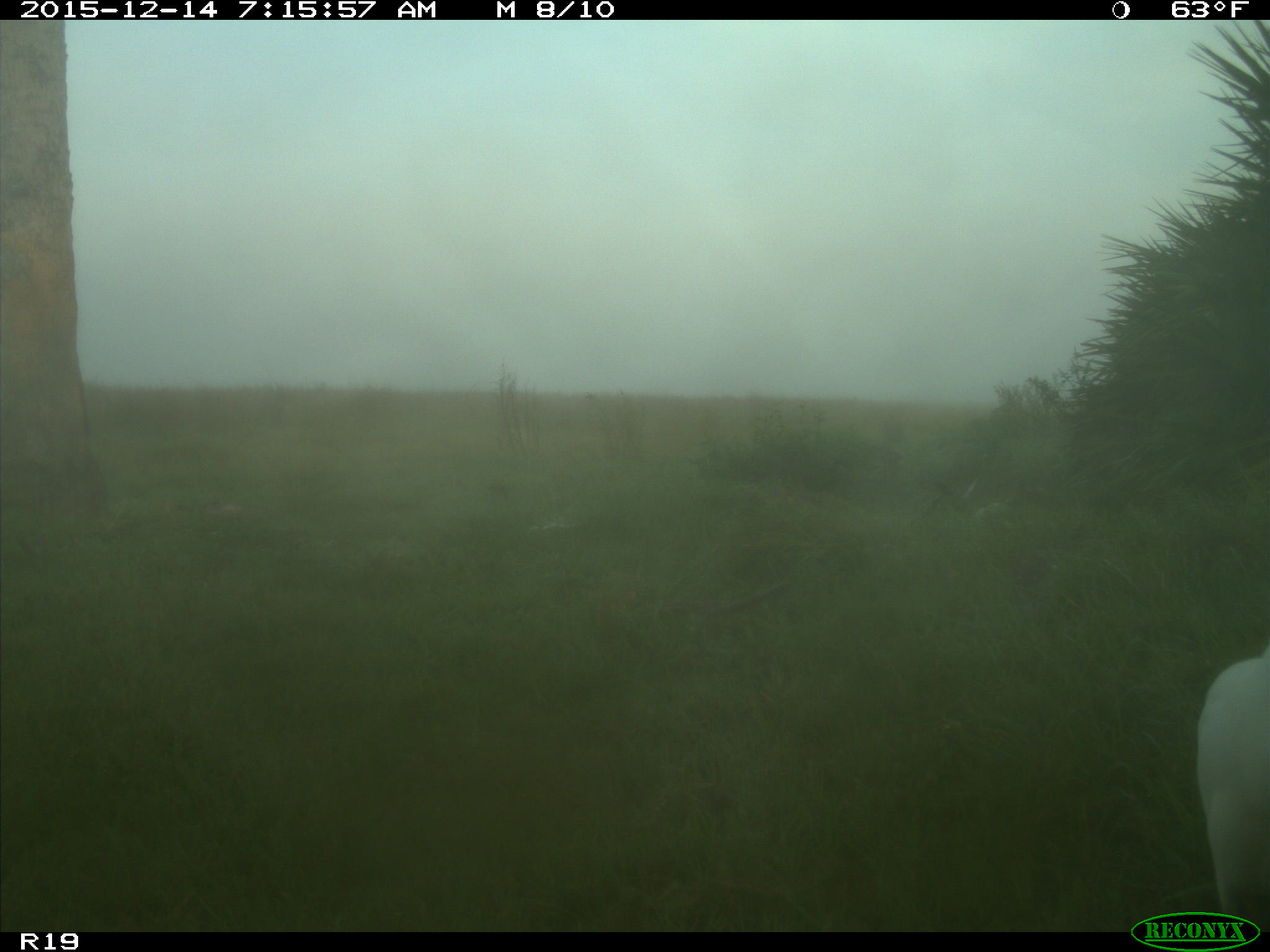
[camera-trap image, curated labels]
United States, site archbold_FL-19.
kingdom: Animalia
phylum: Chordata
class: Mammalia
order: Artiodactyla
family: Bovidae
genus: Bos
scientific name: Bos taurus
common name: domestic cow